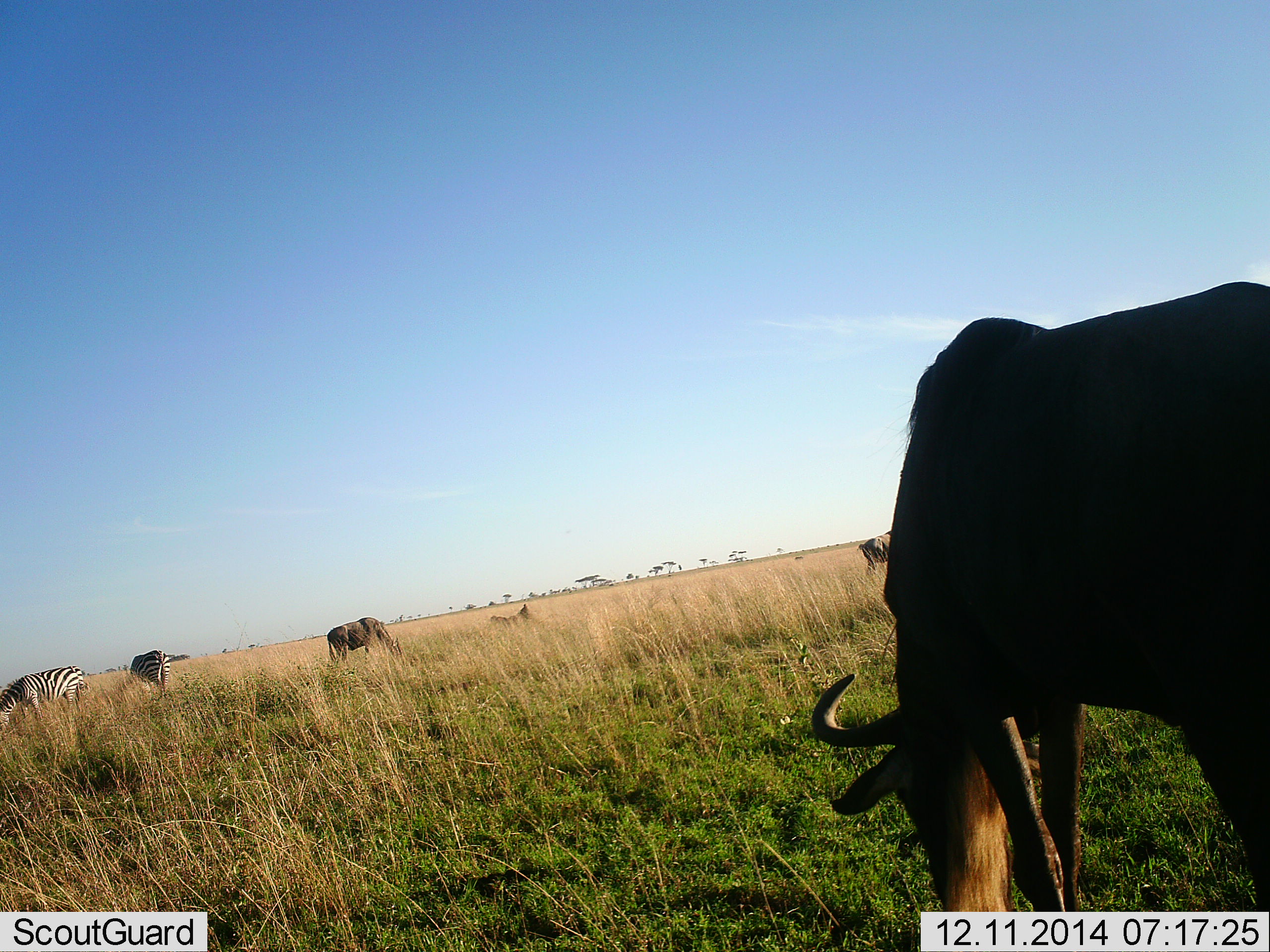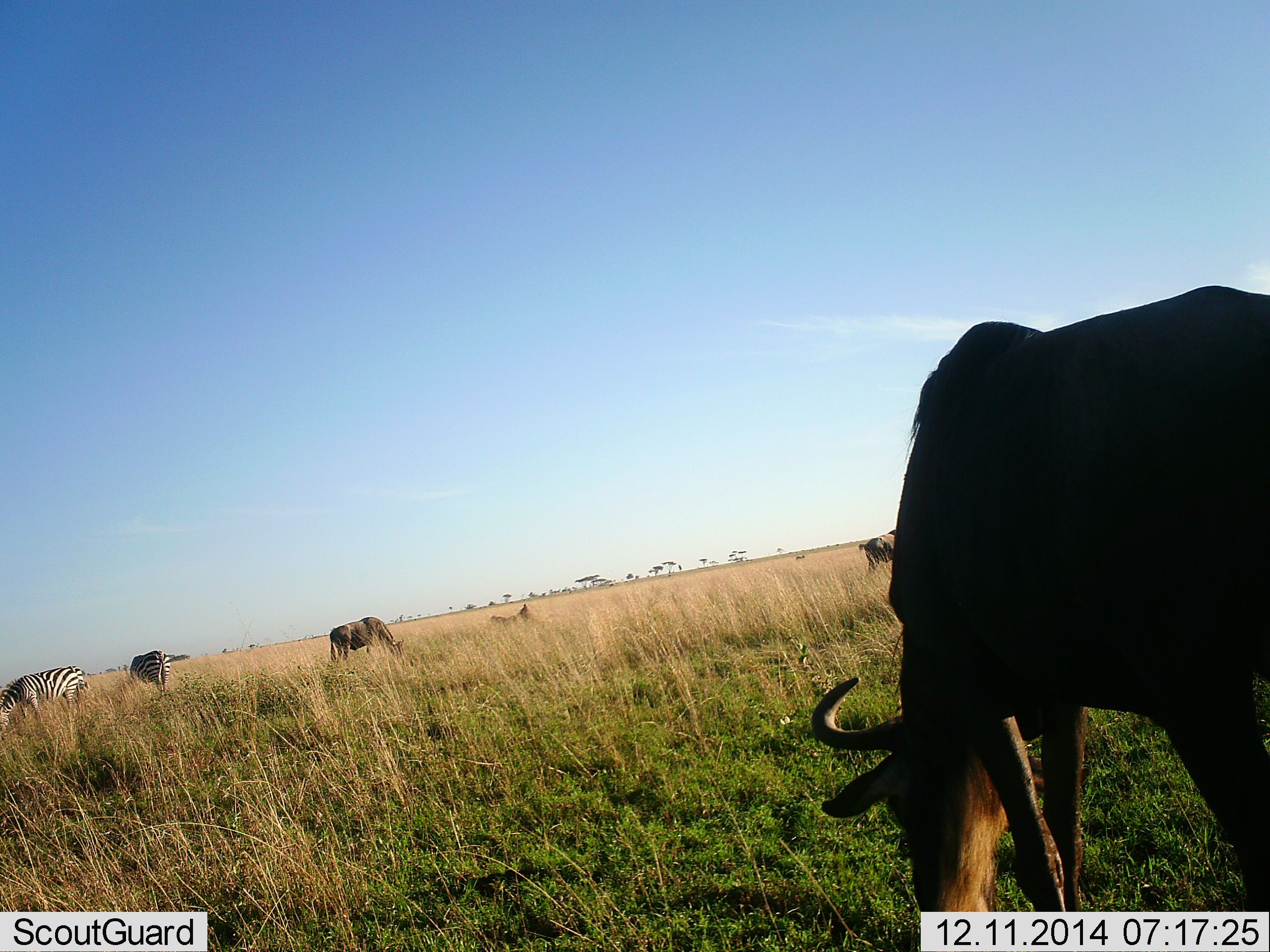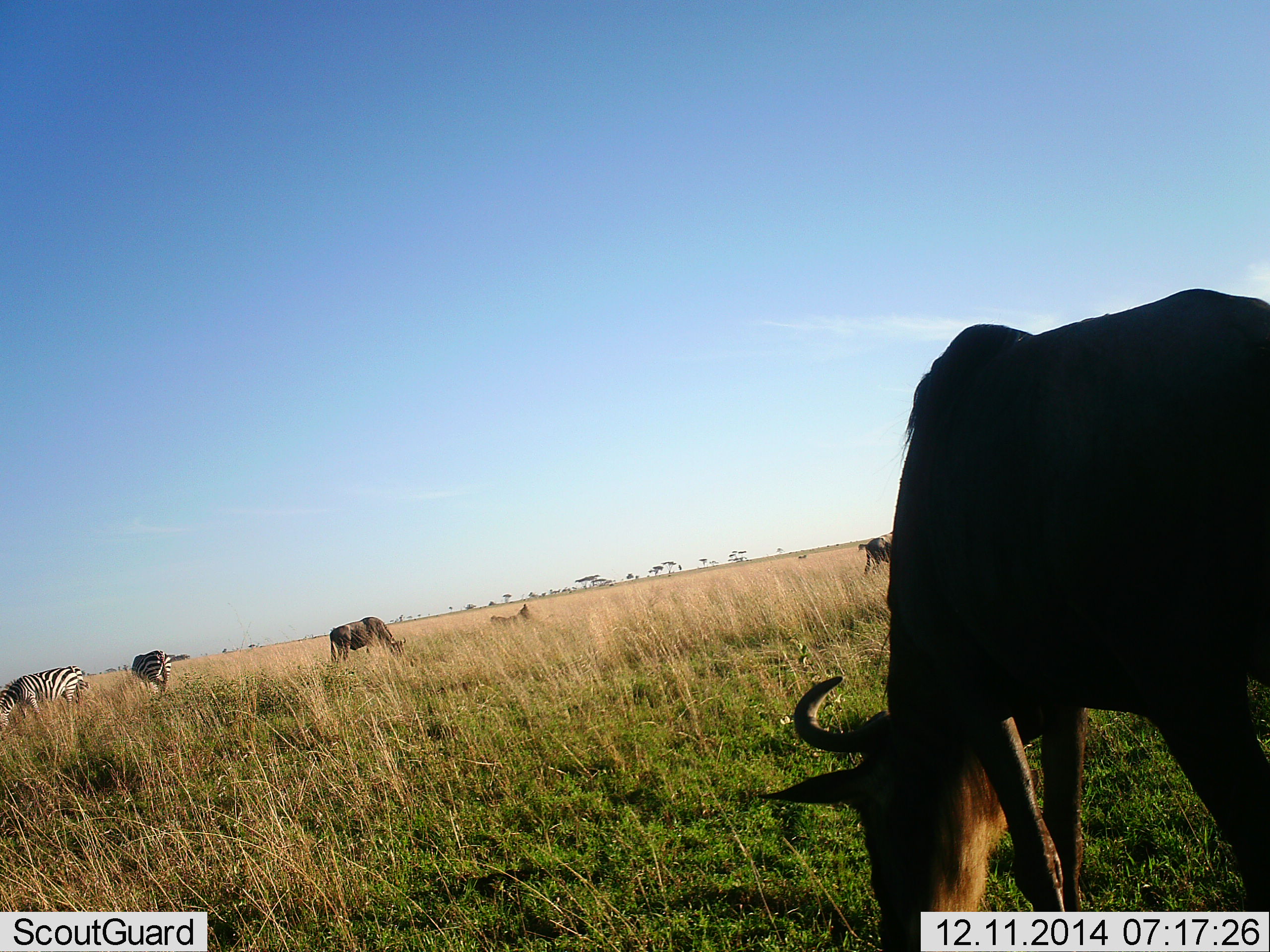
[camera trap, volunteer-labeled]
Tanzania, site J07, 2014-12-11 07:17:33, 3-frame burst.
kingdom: Animalia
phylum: Chordata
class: Mammalia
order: Artiodactyla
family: Bovidae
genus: Connochaetes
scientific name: Connochaetes taurinus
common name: blue wildebeest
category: wildebeest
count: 3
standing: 20%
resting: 0%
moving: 0%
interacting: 0%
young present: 0%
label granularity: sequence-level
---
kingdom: Animalia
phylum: Chordata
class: Mammalia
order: Perissodactyla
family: Equidae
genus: Equus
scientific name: Equus quagga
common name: plains zebra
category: zebra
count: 2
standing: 20%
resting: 0%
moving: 0%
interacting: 0%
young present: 0%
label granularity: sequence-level